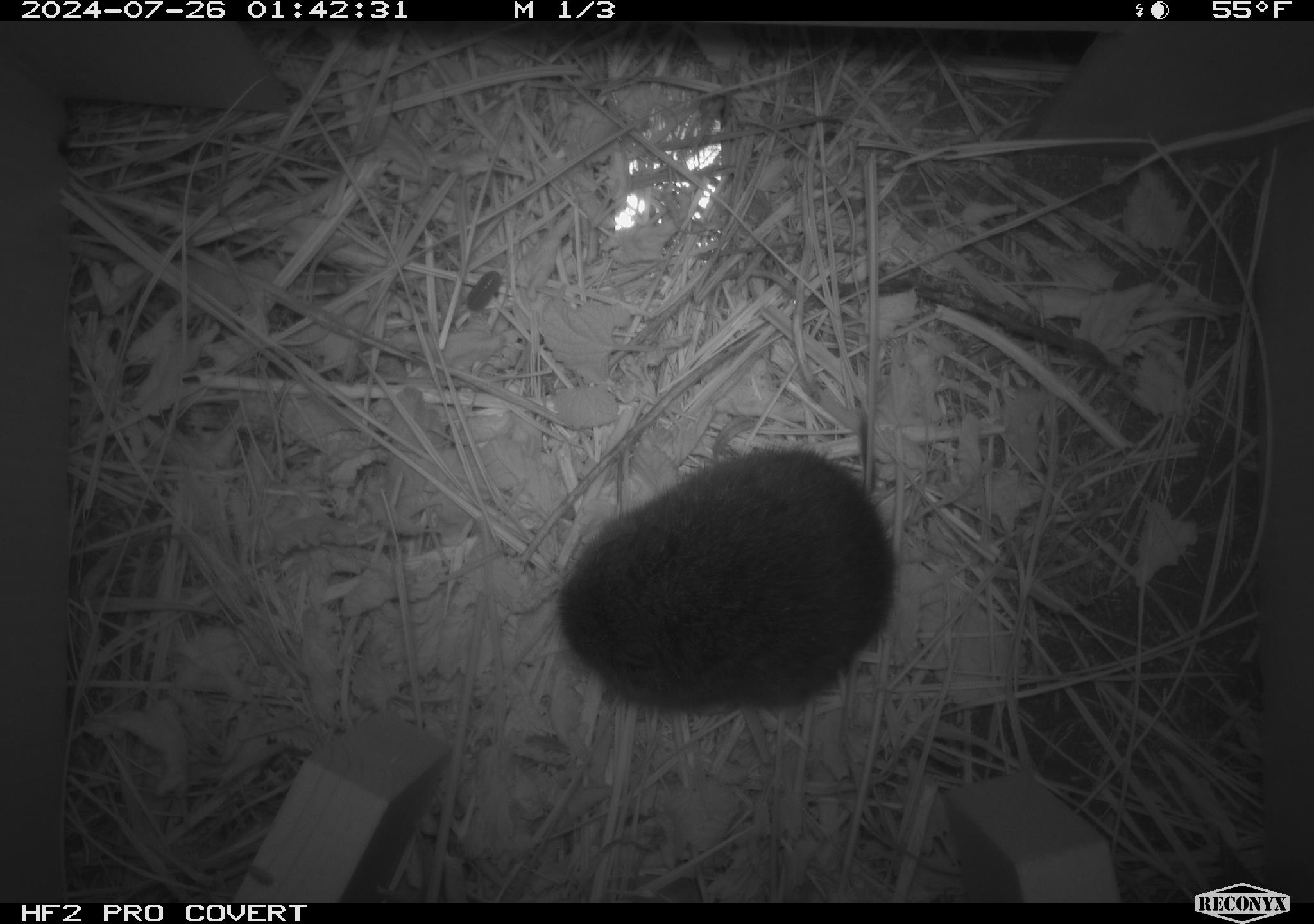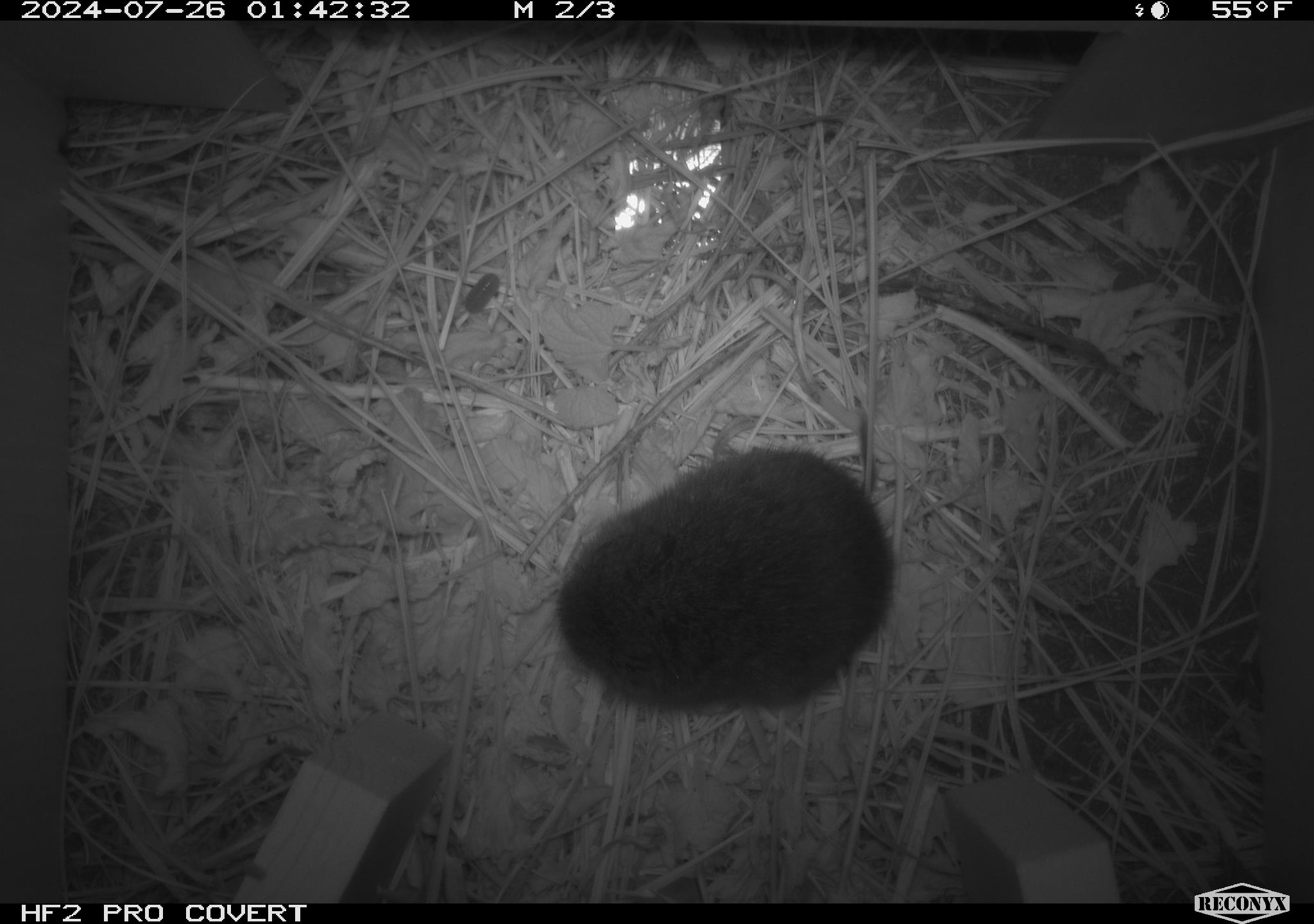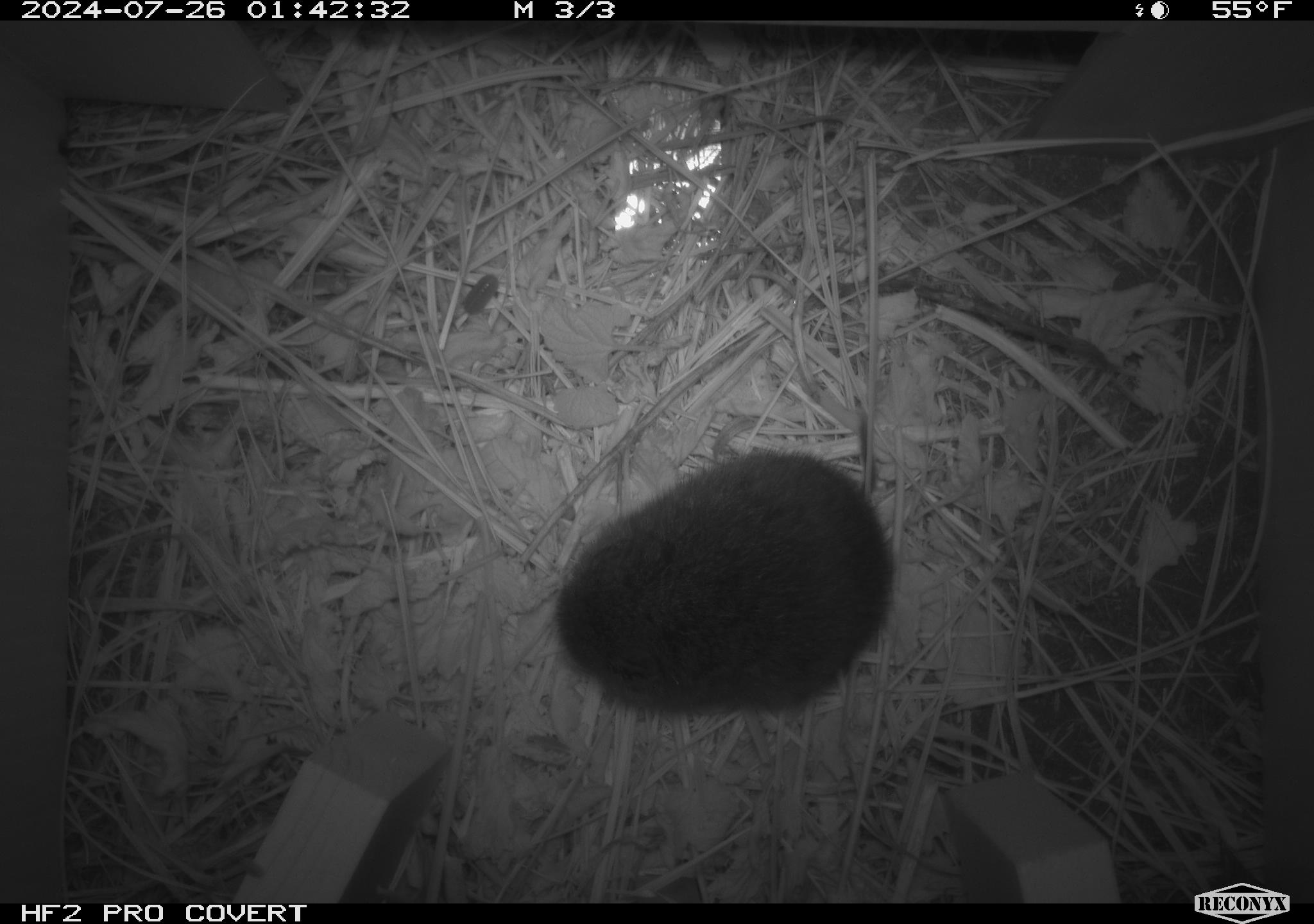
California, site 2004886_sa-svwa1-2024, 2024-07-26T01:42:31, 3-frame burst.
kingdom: Animalia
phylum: Chordata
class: Mammalia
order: Rodentia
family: Cricetidae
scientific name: Arvicolinae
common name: voles, lemmings, and muskrats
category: arvicolinae subfamily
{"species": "arvicolinae subfamily (voles, lemmings, and muskrats) (Arvicolinae)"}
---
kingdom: Animalia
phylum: Arthropoda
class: Malacostraca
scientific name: Malacostraca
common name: amphipods, crabs, isopods, krill, lobsters and shrimps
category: malacostracan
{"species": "malacostracan (amphipods, crabs, isopods, krill, lobsters and shrimps) (Malacostraca)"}